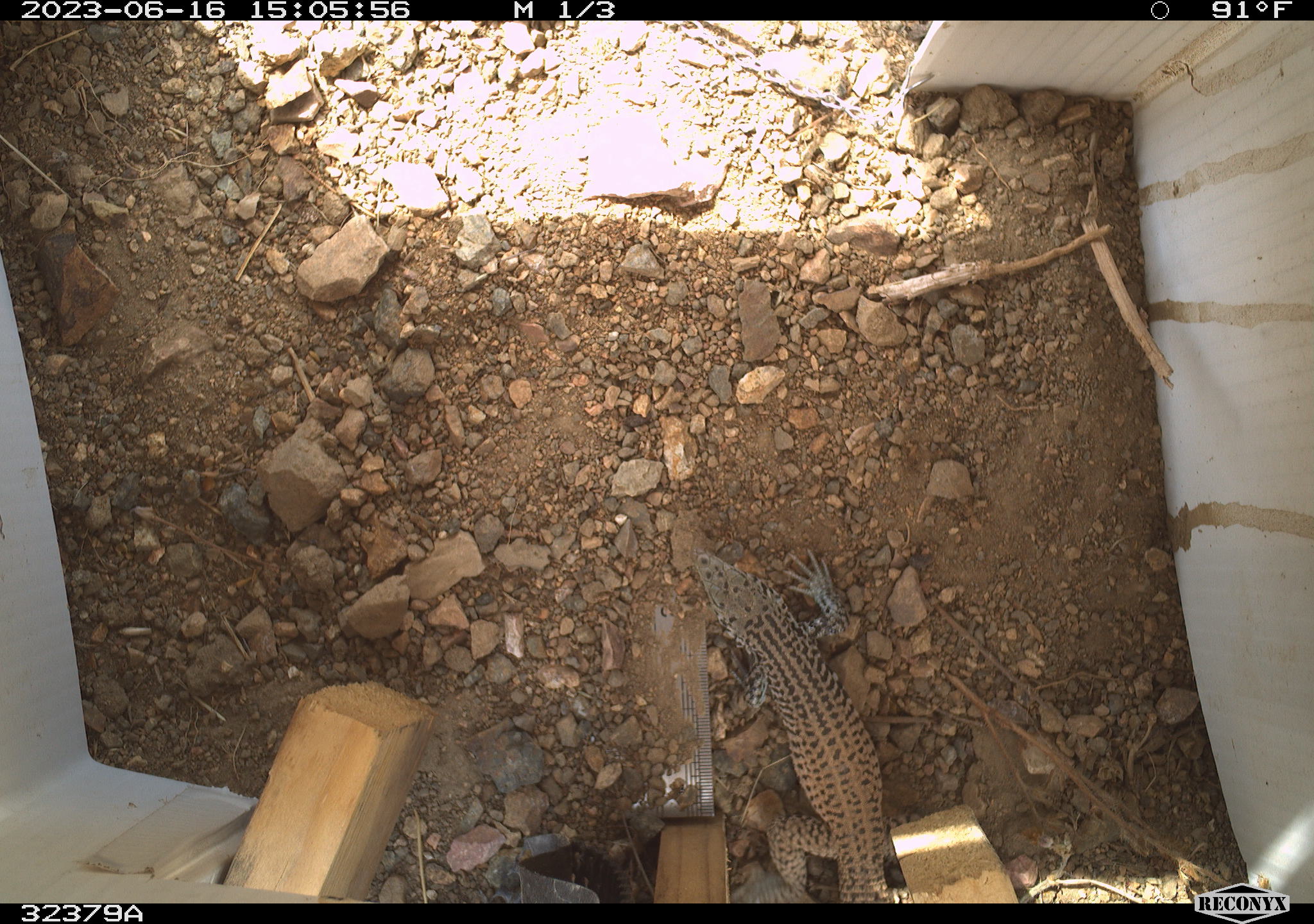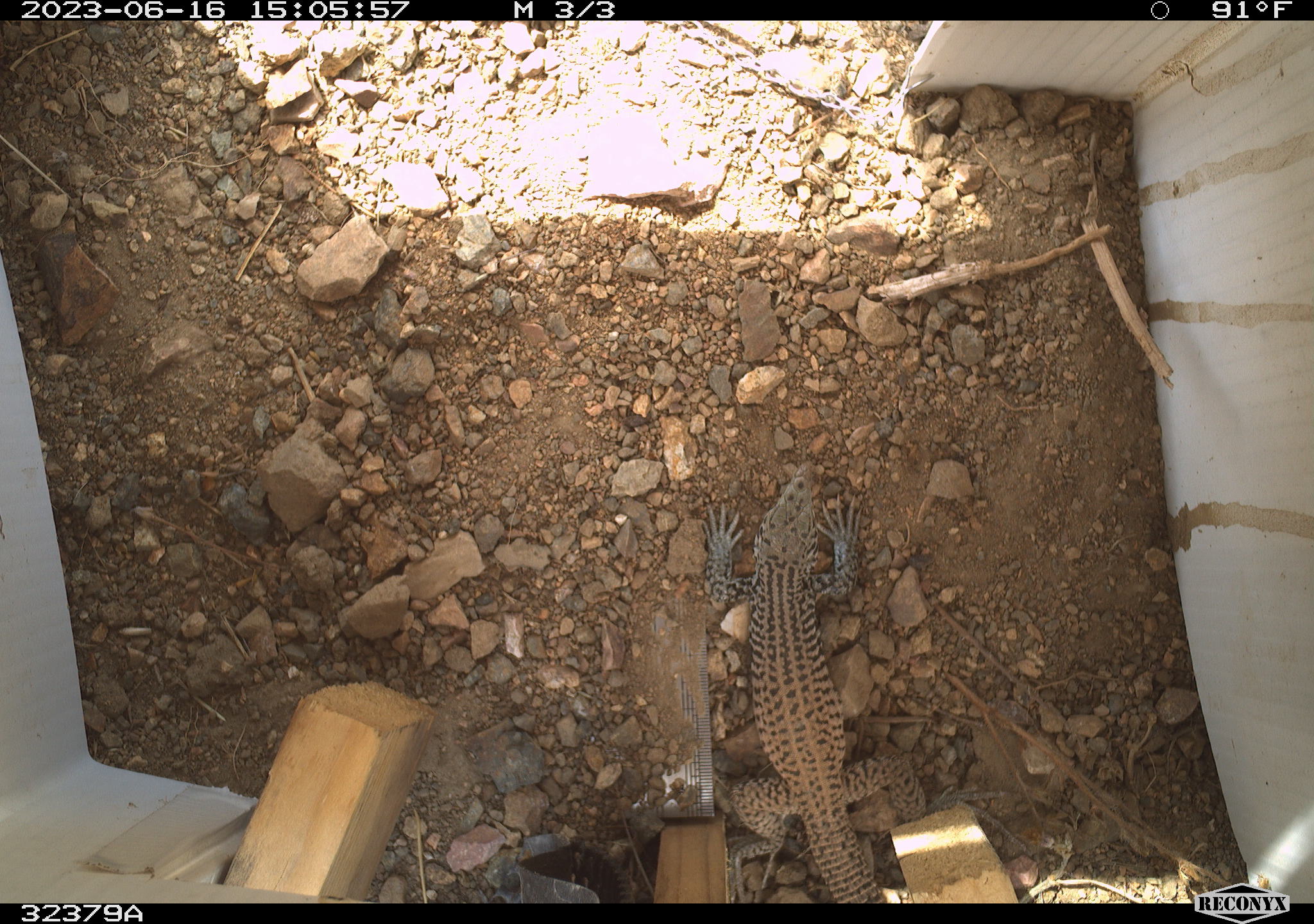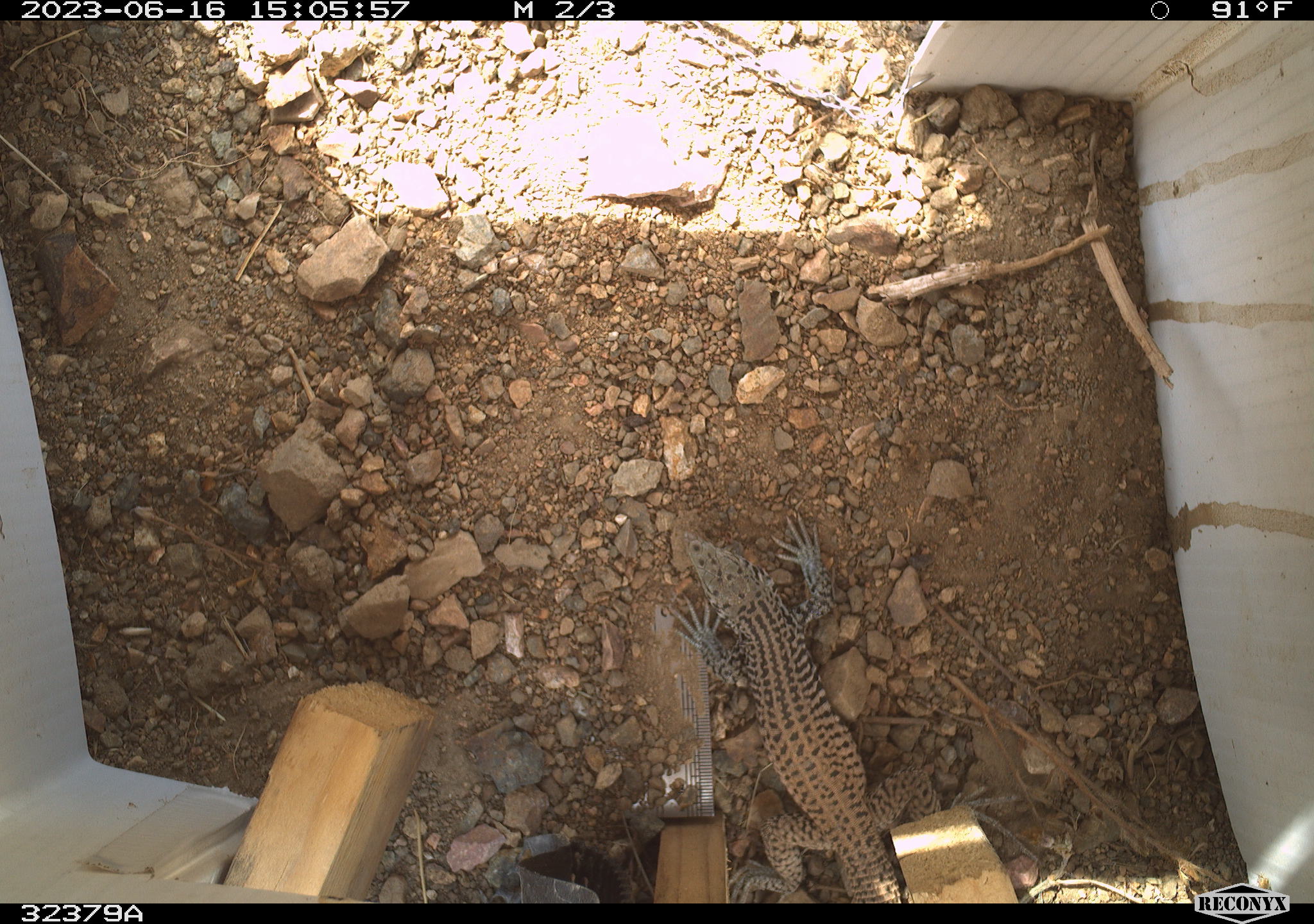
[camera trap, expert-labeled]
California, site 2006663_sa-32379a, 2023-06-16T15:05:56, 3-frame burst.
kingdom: Animalia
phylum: Chordata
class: Reptilia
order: Squamata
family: Teiidae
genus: Aspidoscelis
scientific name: Aspidoscelis tigris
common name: western whiptail